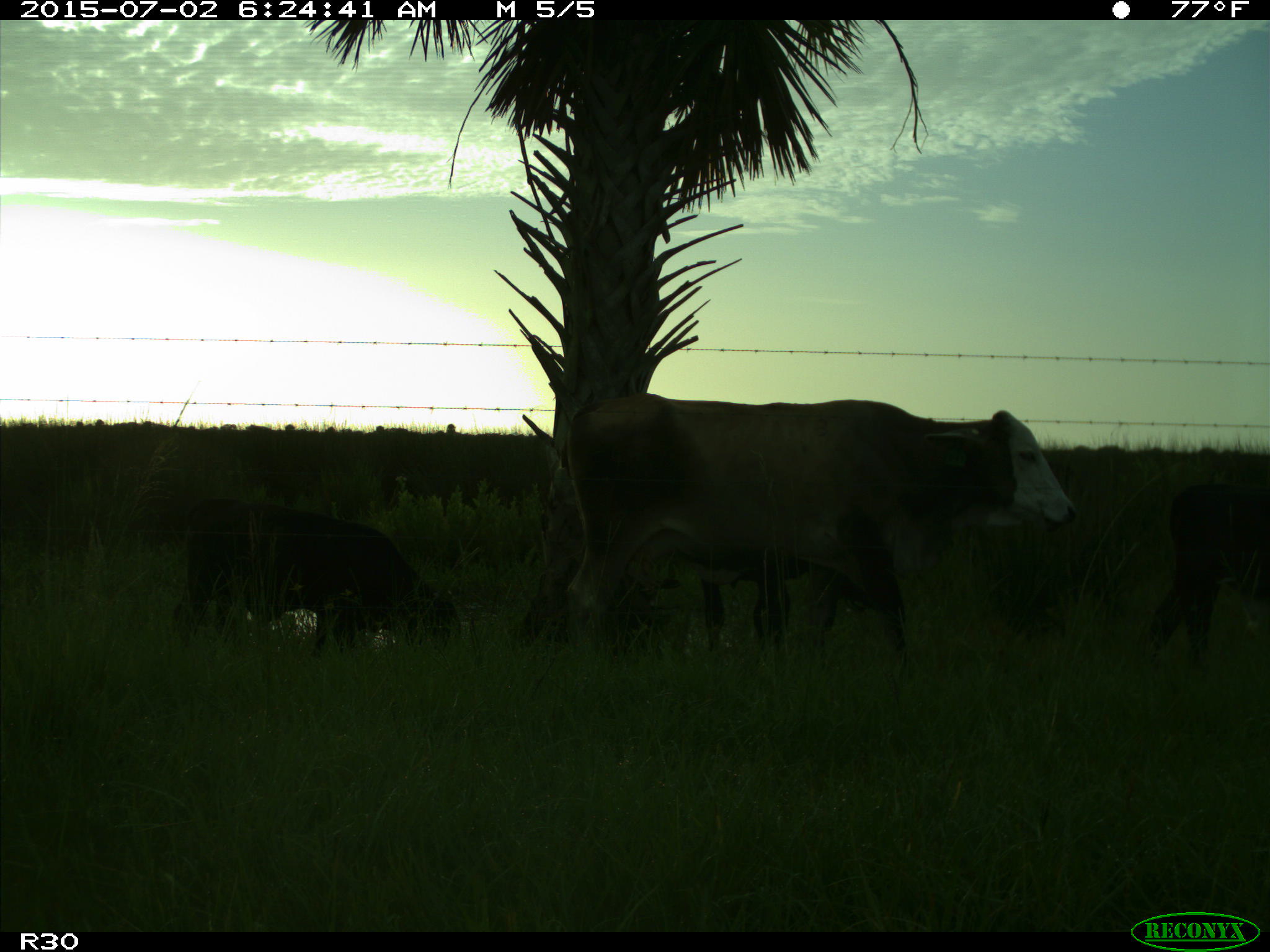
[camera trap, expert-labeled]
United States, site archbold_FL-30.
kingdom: Animalia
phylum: Chordata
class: Mammalia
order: Artiodactyla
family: Bovidae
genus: Bos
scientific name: Bos taurus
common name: domestic cow